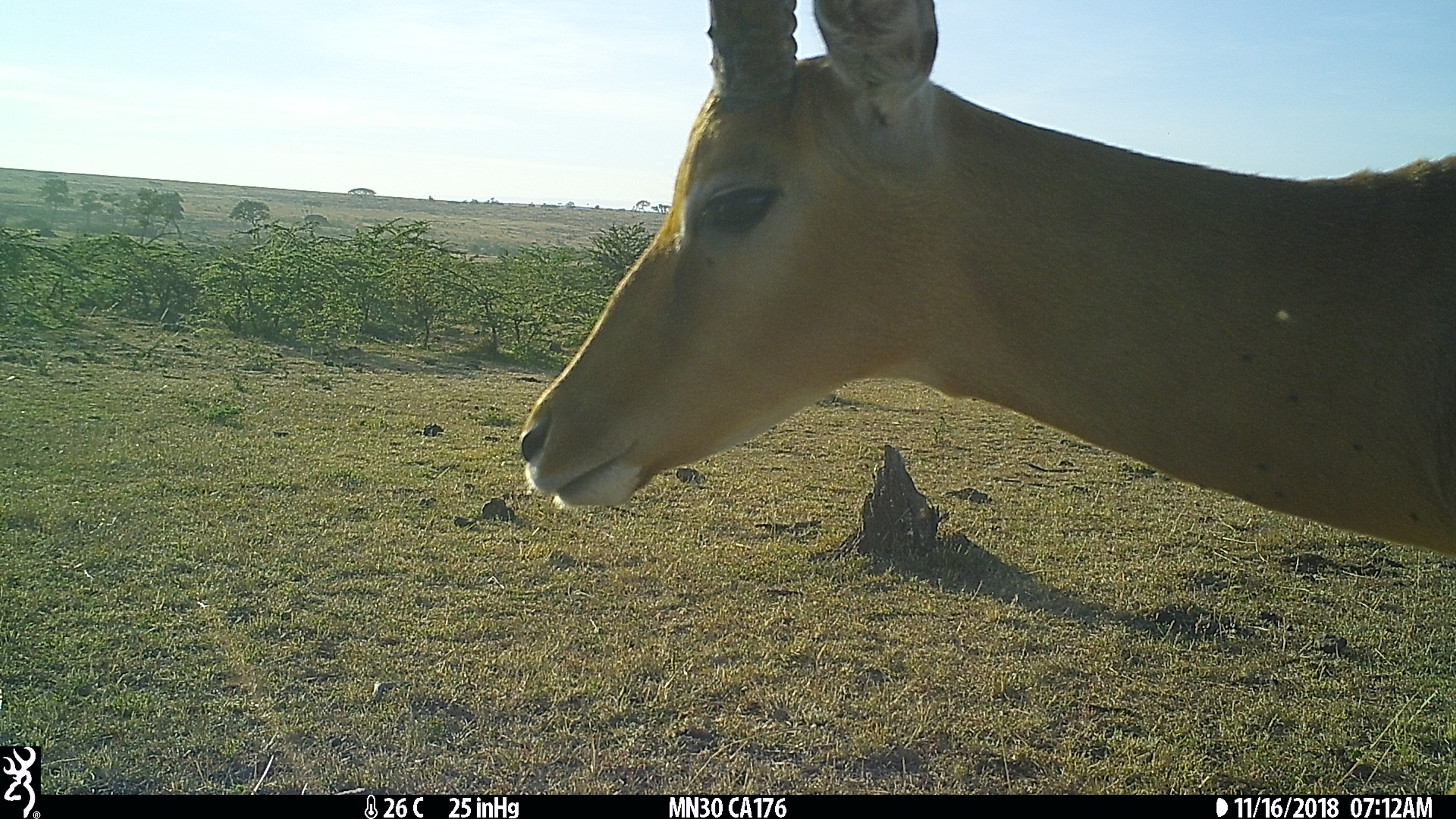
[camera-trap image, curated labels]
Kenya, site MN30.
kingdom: Animalia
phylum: Chordata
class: Mammalia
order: Artiodactyla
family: Bovidae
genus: Aepyceros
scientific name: Aepyceros melampus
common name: impala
Impala (Aepyceros melampus).